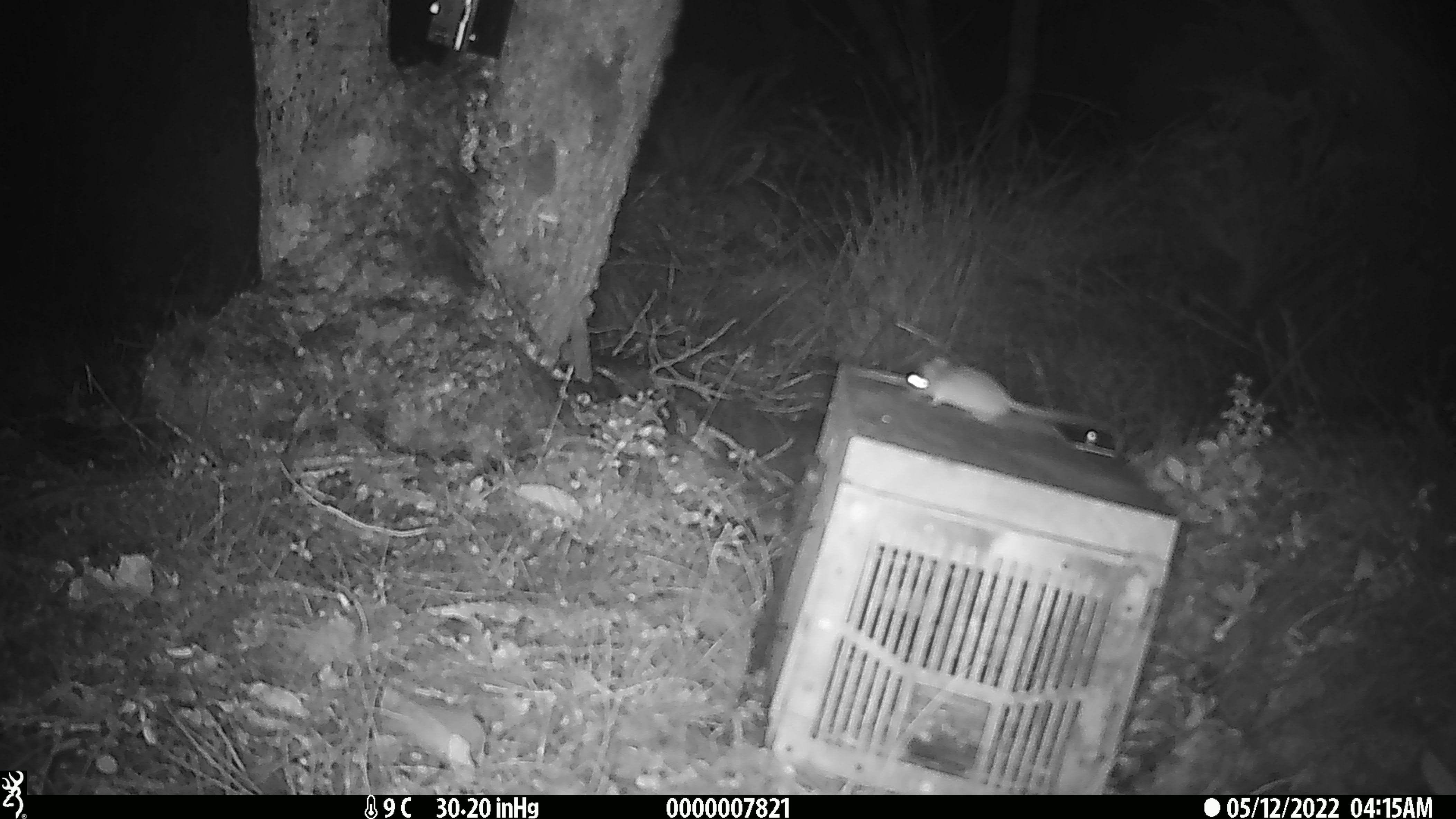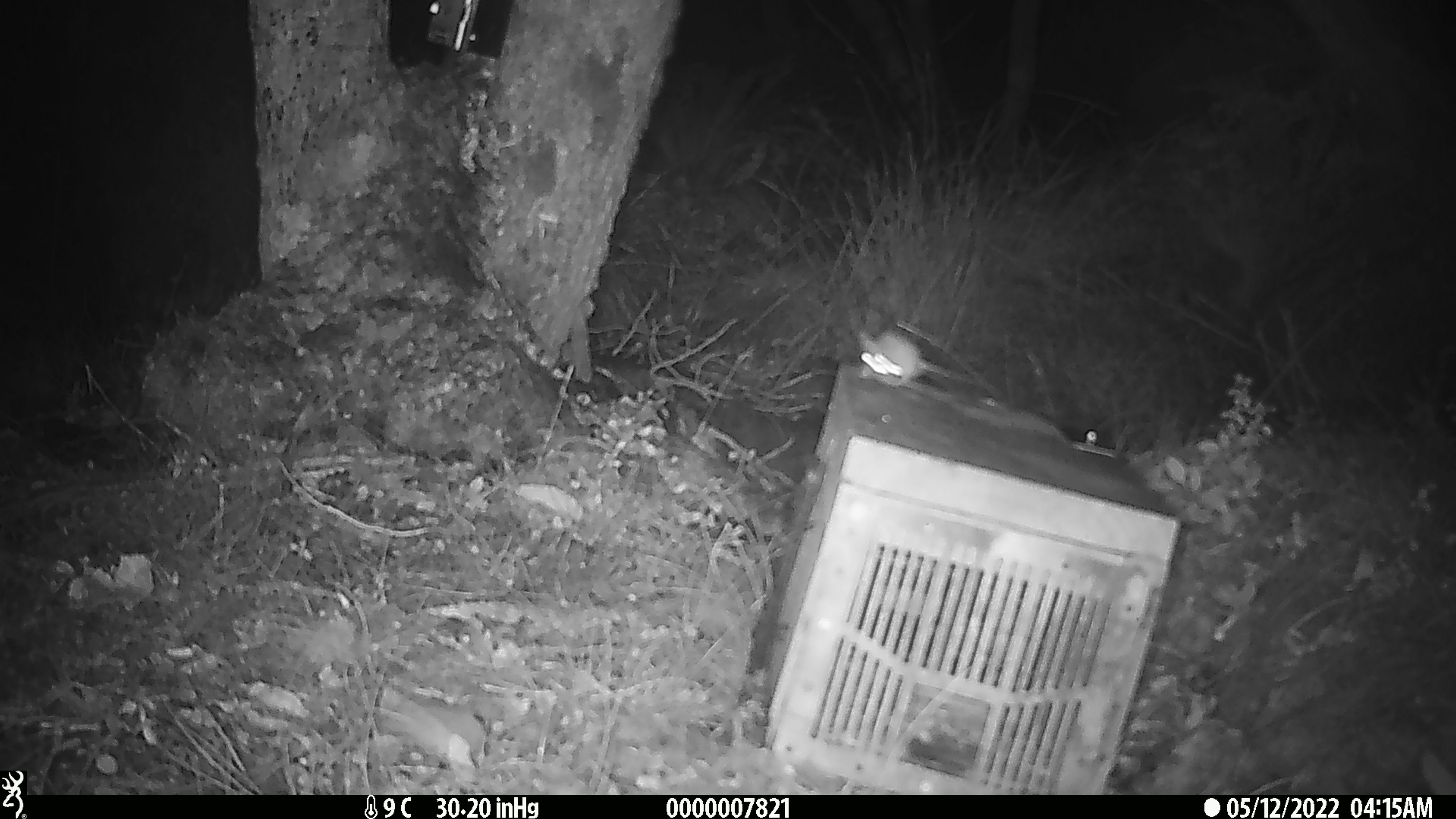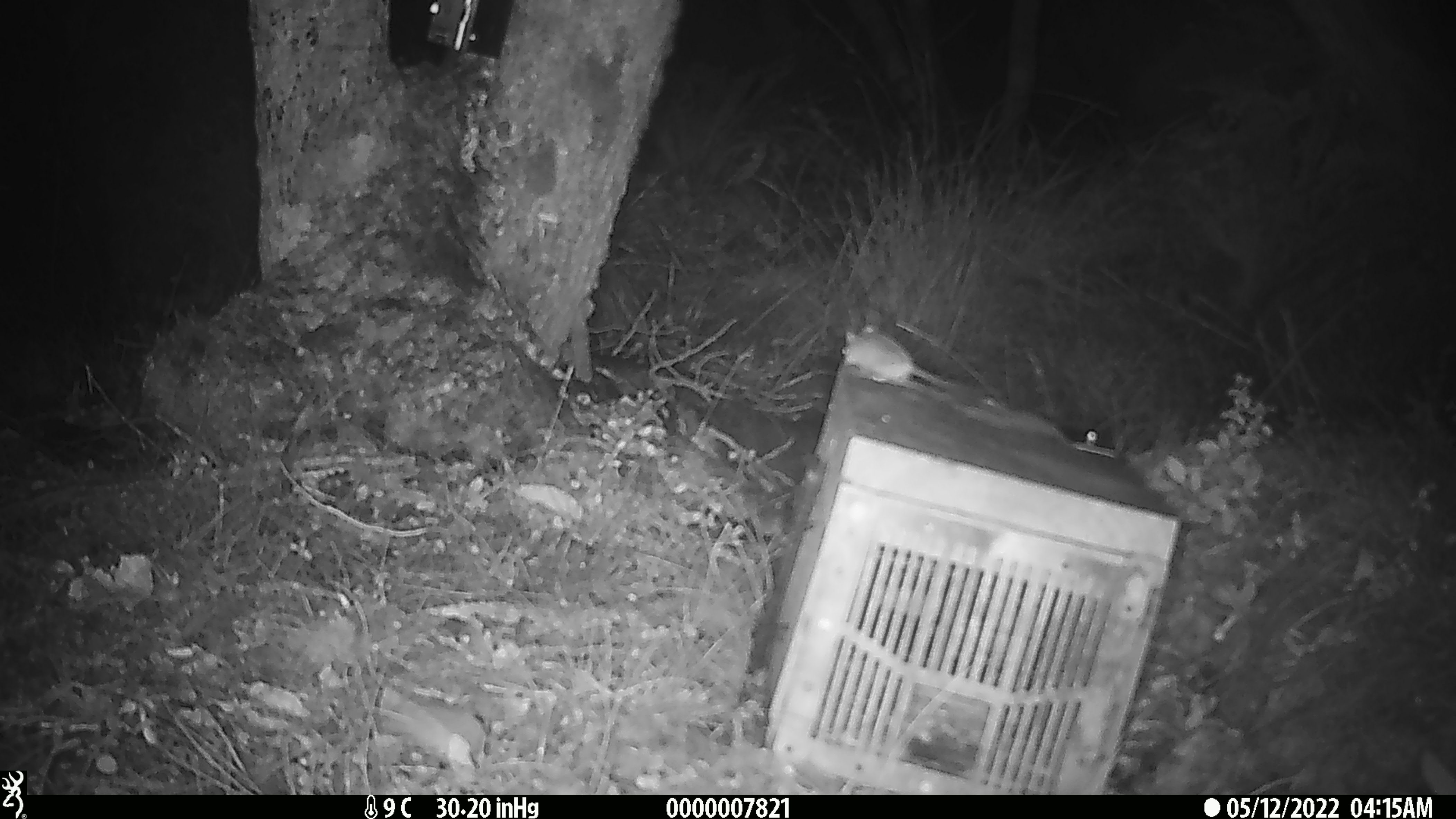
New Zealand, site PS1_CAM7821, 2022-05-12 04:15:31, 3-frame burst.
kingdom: Animalia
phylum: Chordata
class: Mammalia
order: Rodentia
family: Muridae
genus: Mus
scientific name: Mus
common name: mouse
Mouse (Mus).